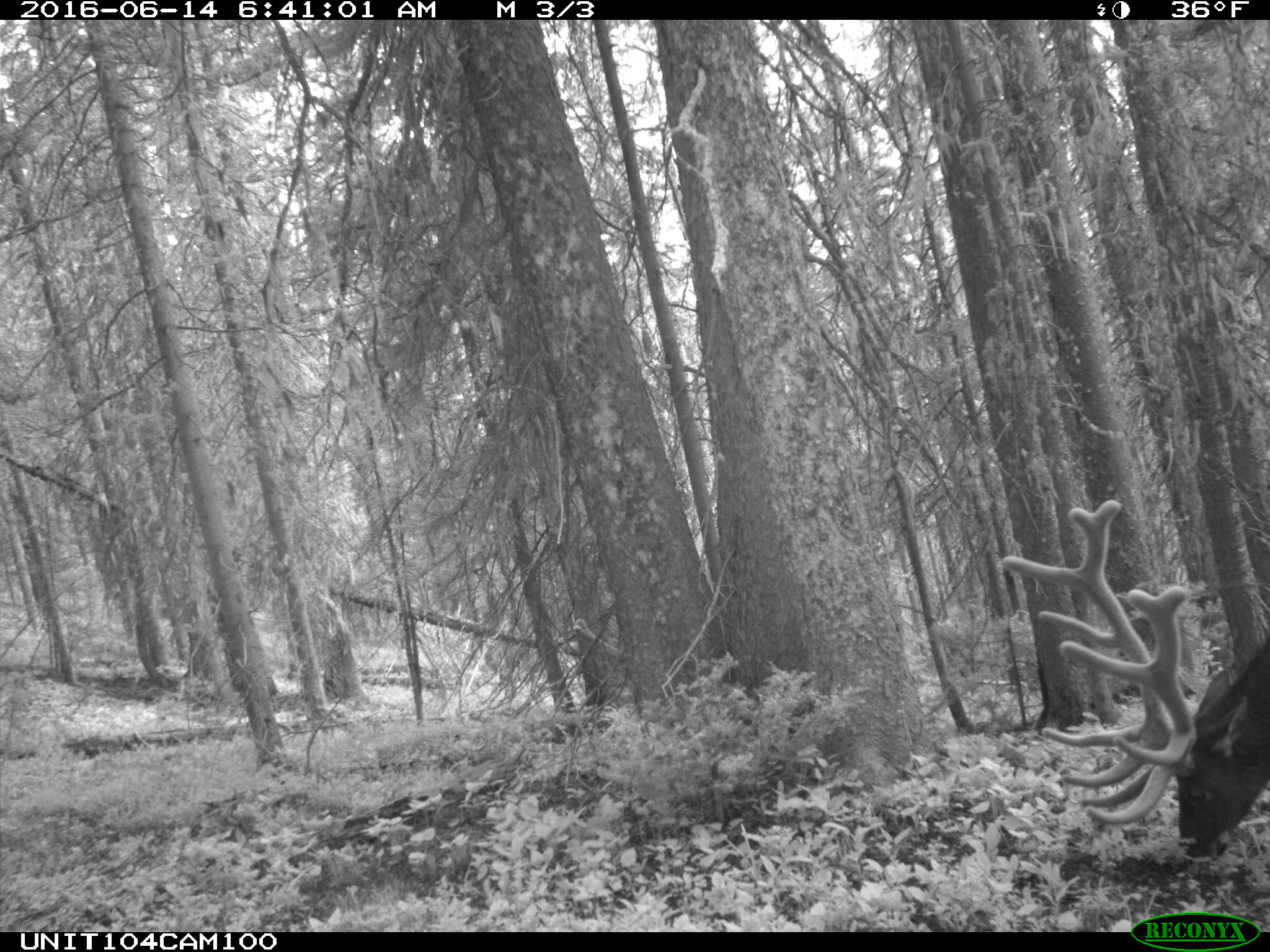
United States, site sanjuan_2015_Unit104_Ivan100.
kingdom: Animalia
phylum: Chordata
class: Mammalia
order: Artiodactyla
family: Cervidae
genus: Cervus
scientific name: Cervus elaphus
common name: red deer